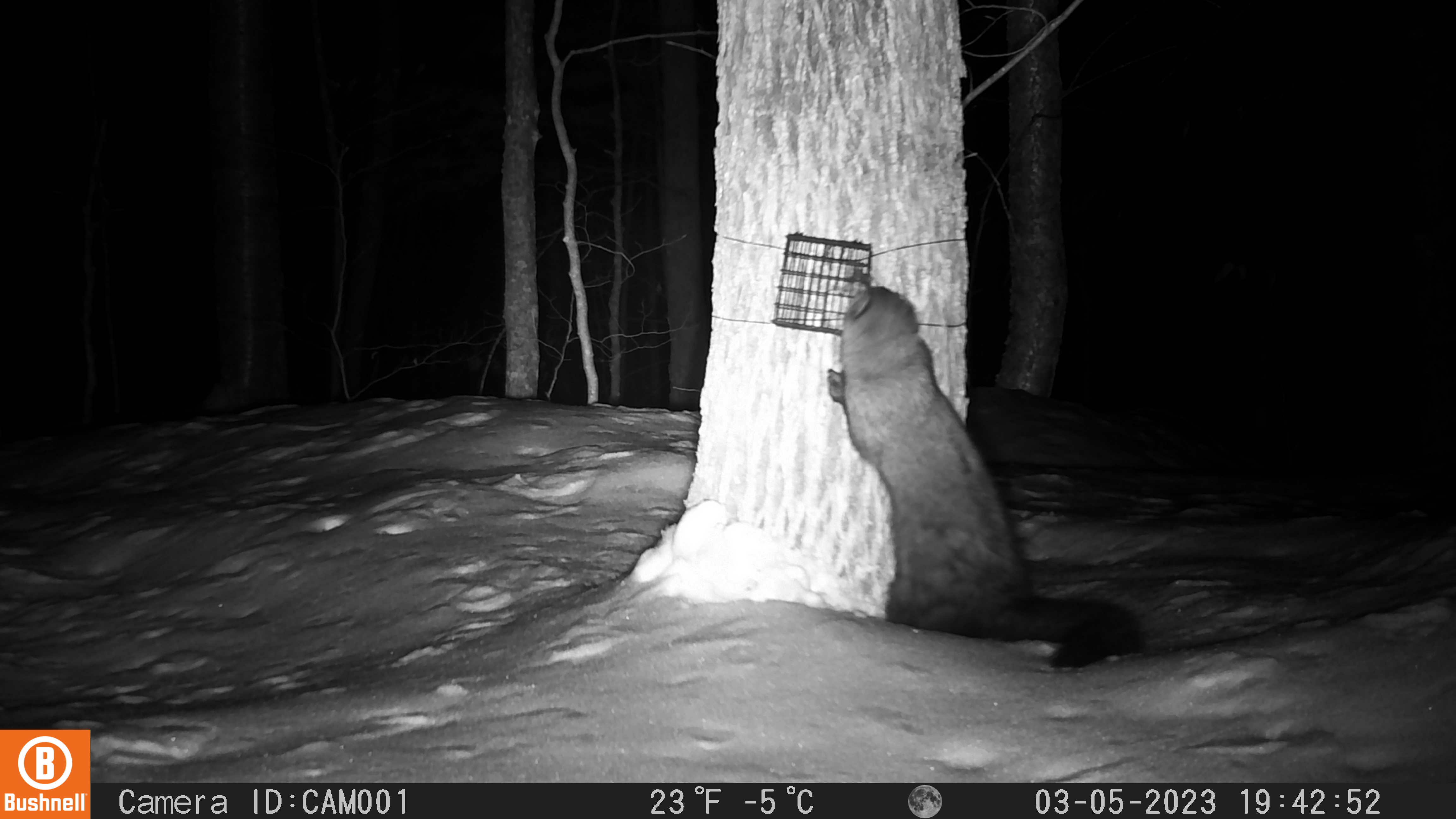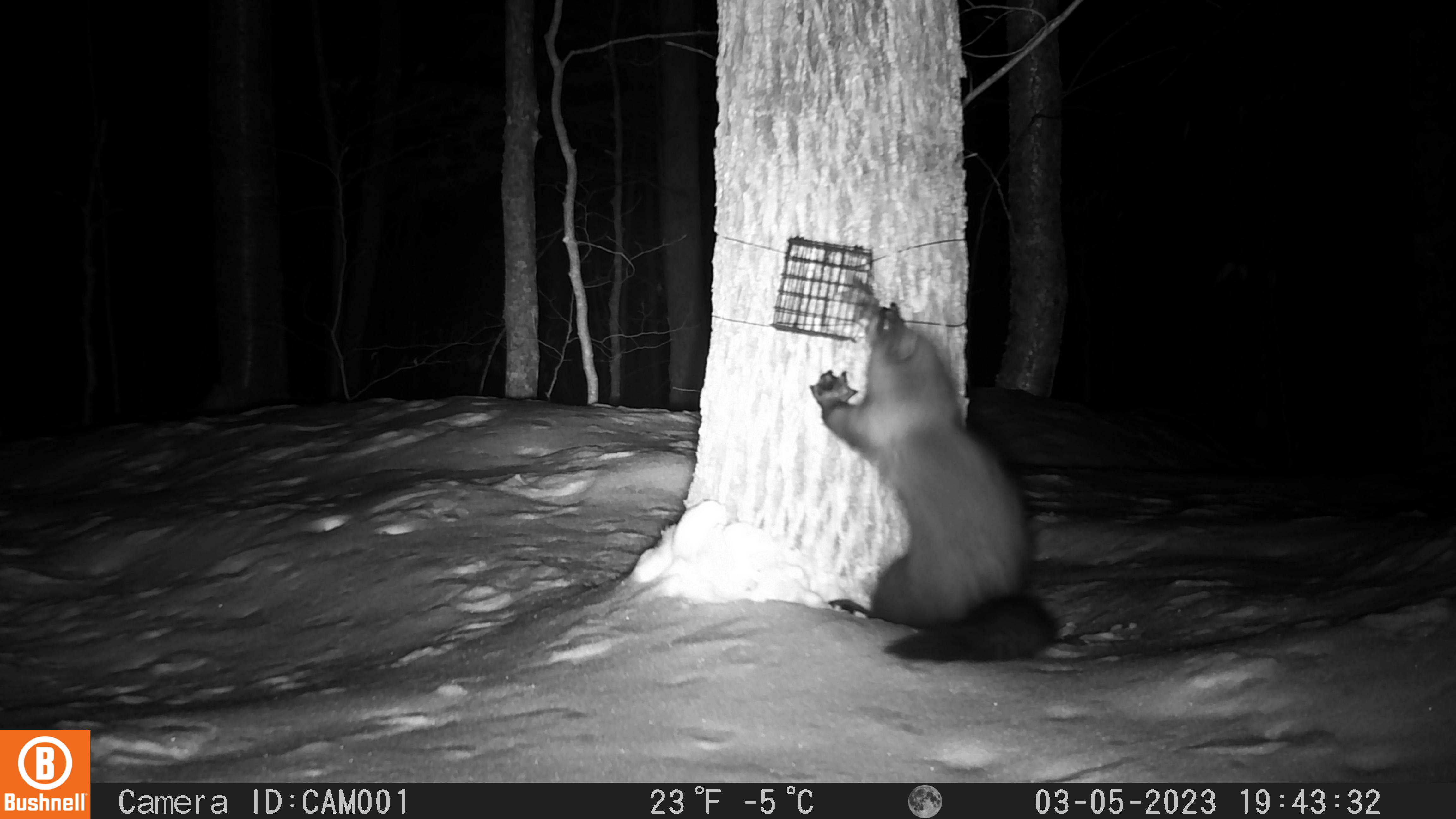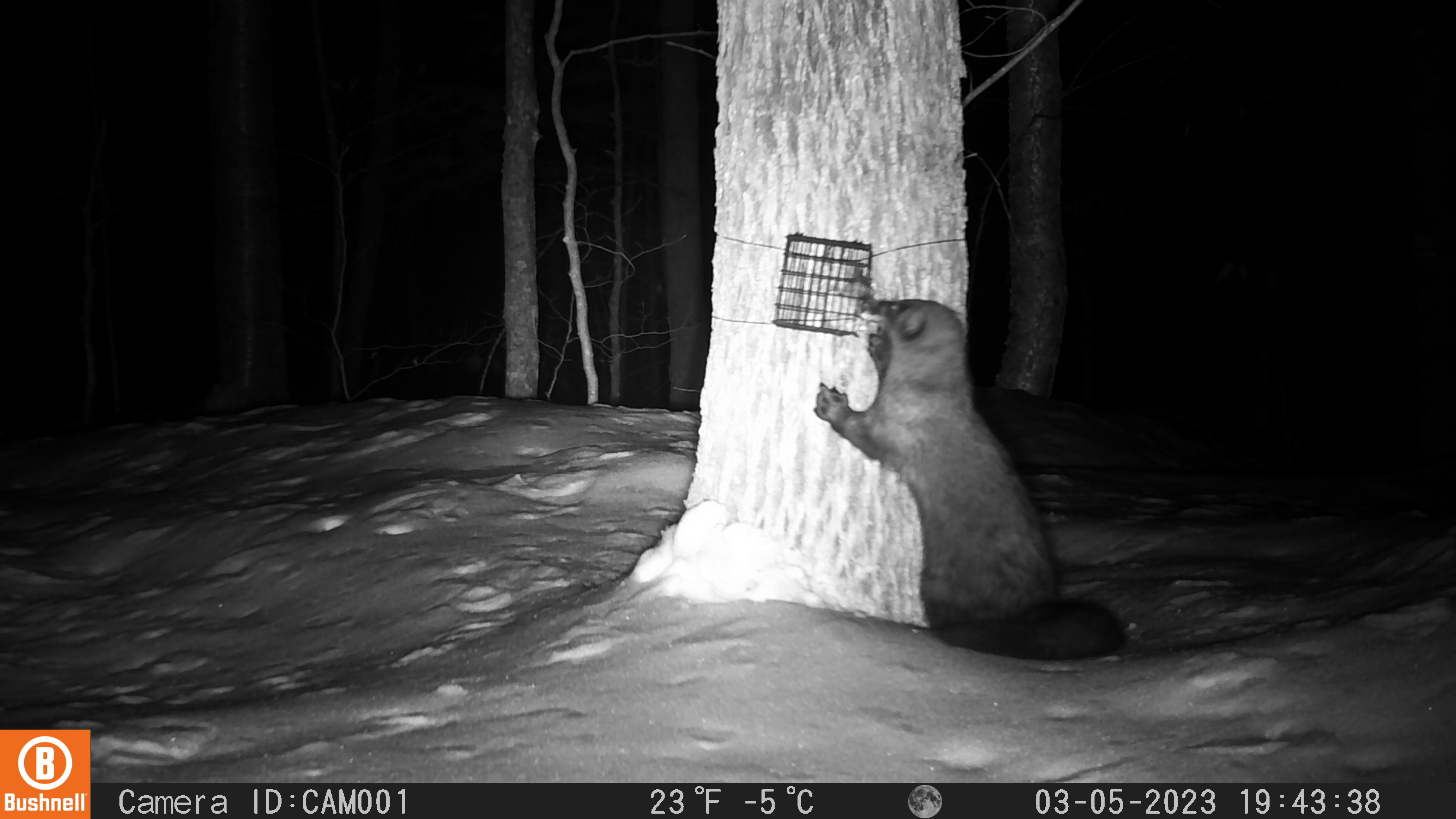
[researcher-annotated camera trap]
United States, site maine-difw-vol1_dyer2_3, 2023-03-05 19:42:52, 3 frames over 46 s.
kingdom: Animalia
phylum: Chordata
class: Mammalia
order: Carnivora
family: Mustelidae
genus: Pekania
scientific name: Pekania pennanti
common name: fisher